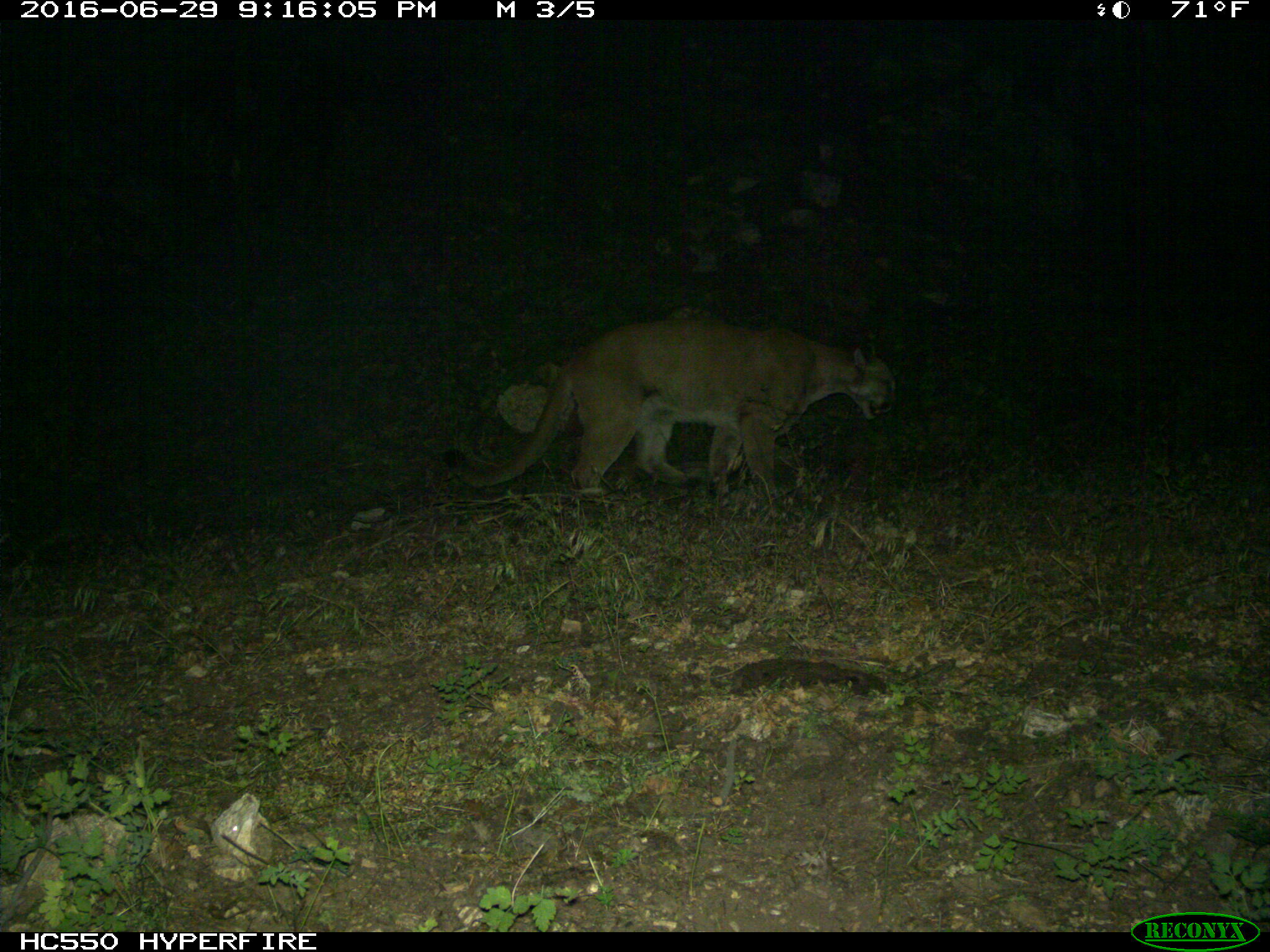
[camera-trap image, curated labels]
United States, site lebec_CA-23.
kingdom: Animalia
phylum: Chordata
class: Mammalia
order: Carnivora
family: Felidae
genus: Puma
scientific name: Puma concolor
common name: mountain lion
Puma concolor (mountain lion).